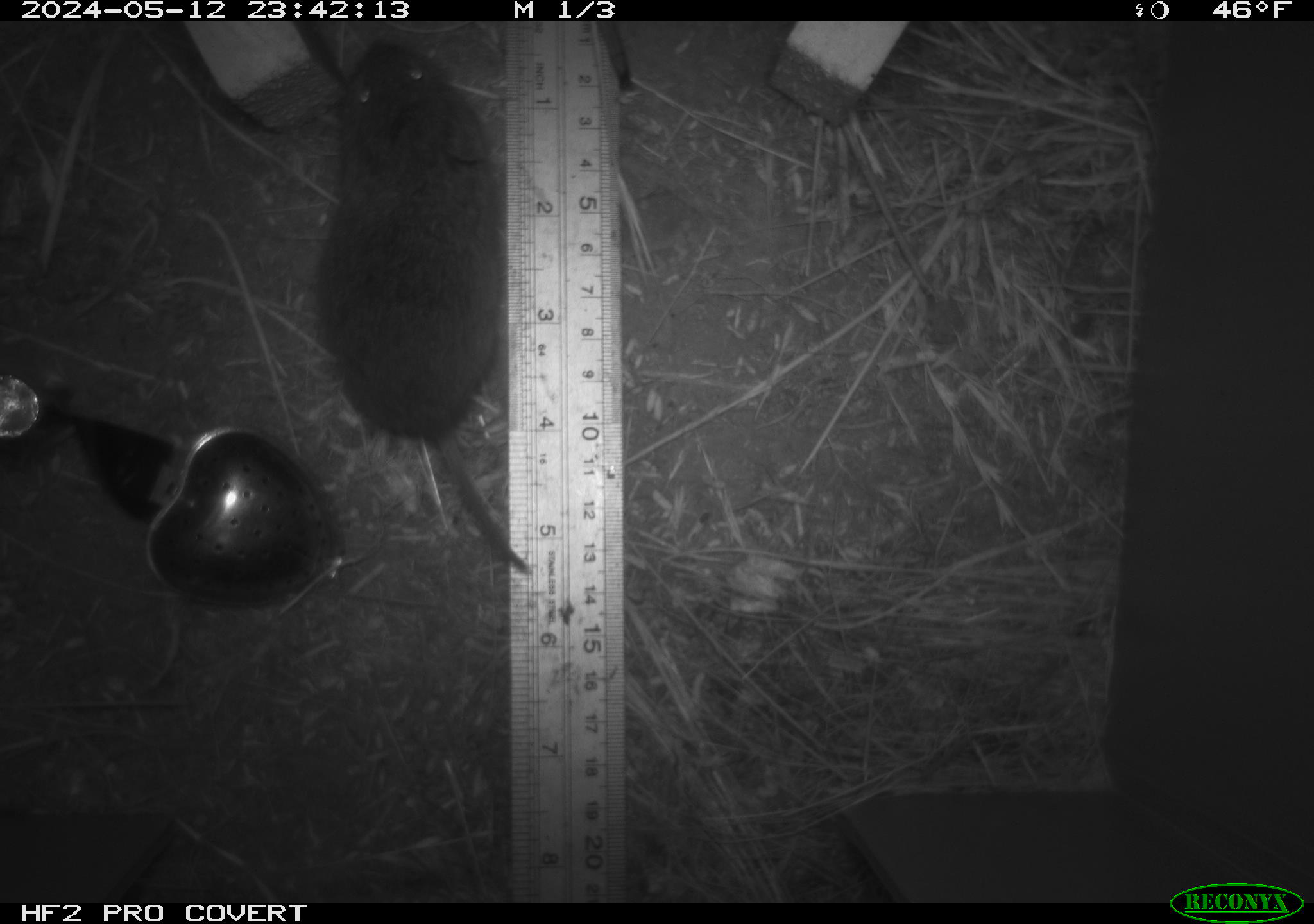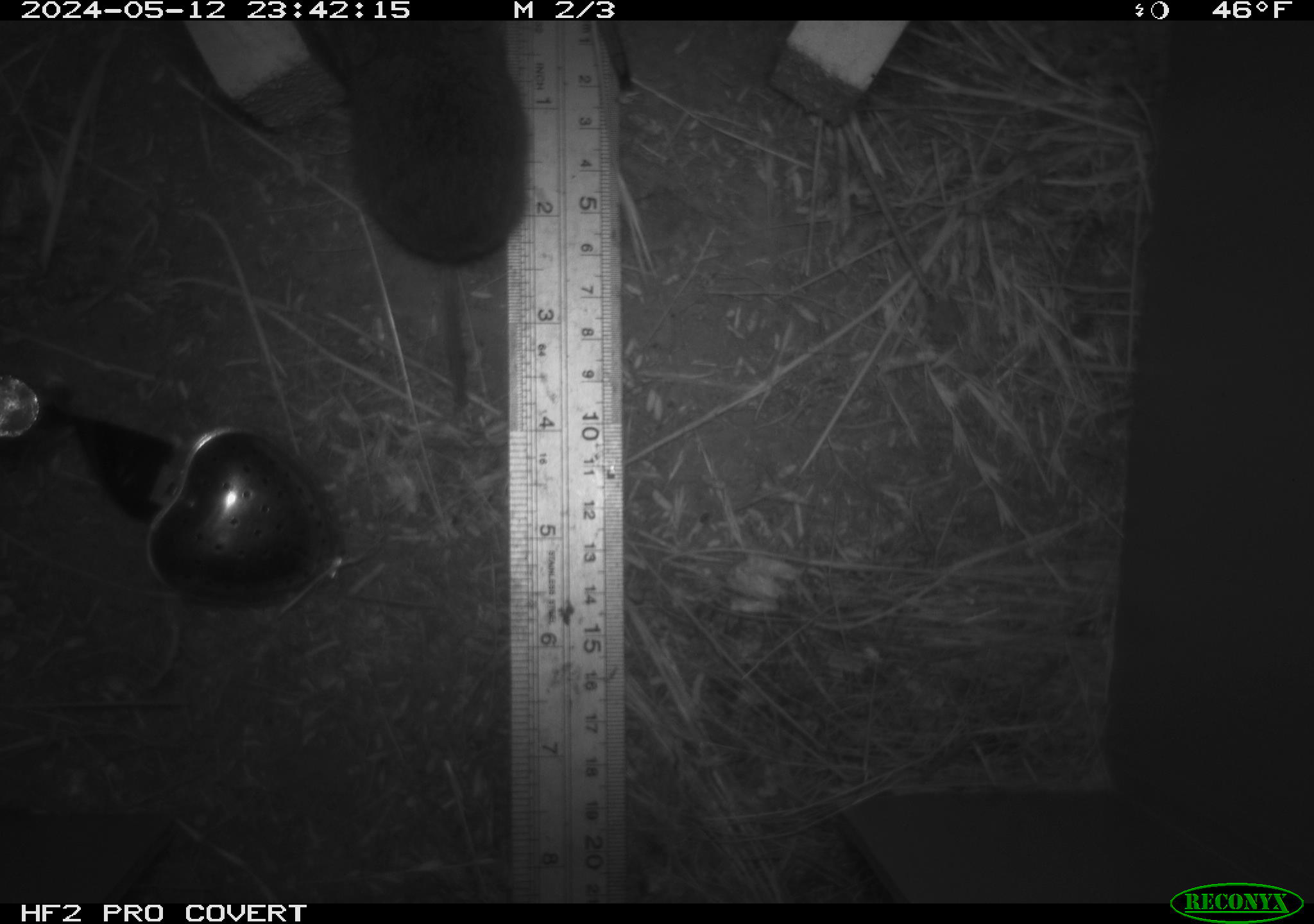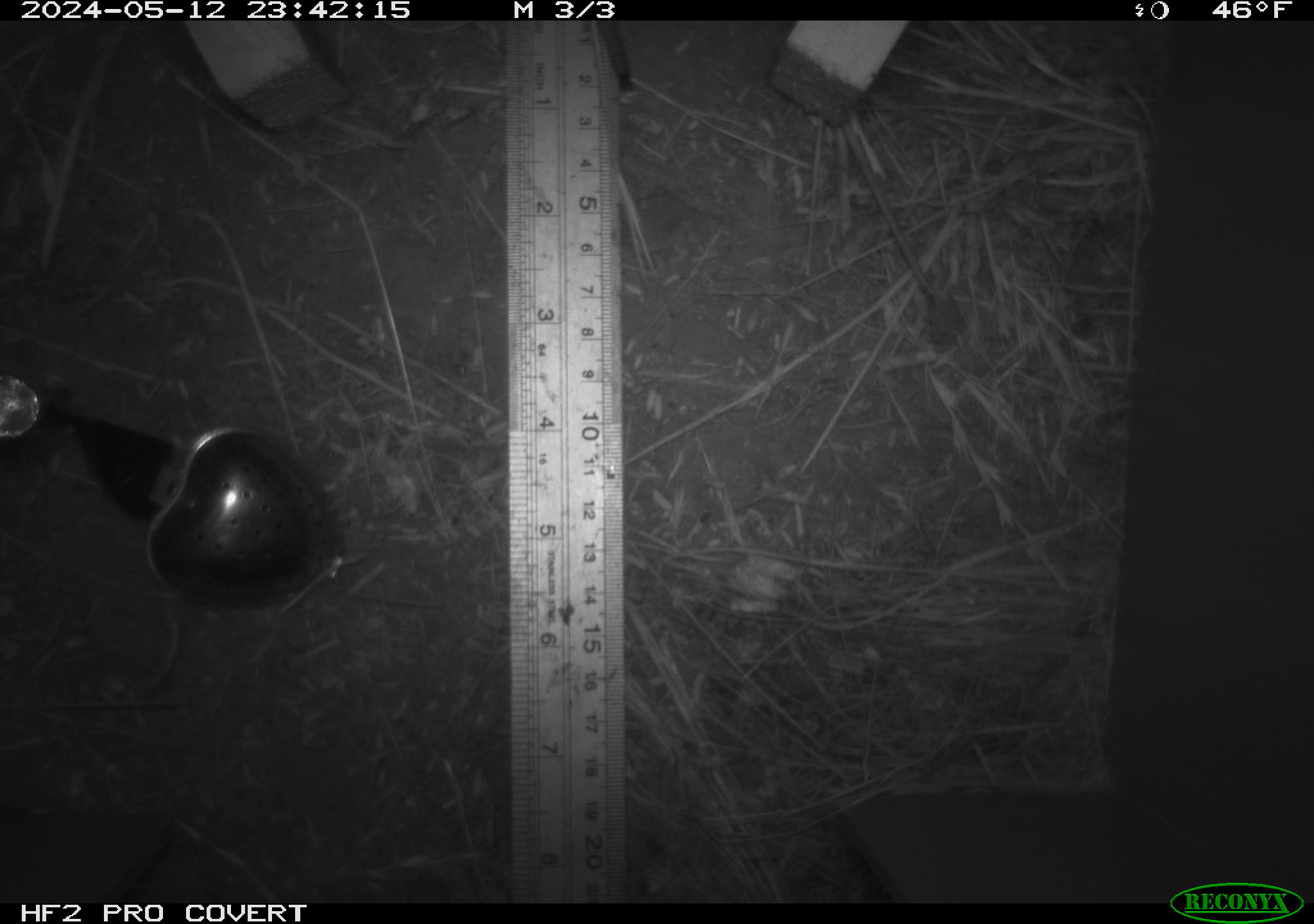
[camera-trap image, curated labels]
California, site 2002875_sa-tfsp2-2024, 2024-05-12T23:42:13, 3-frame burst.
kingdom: Animalia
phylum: Chordata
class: Mammalia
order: Rodentia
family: Cricetidae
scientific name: Arvicolinae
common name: voles, lemmings, and muskrats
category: arvicolinae subfamily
Arvicolinae subfamily (voles, lemmings, and muskrats) (Arvicolinae).